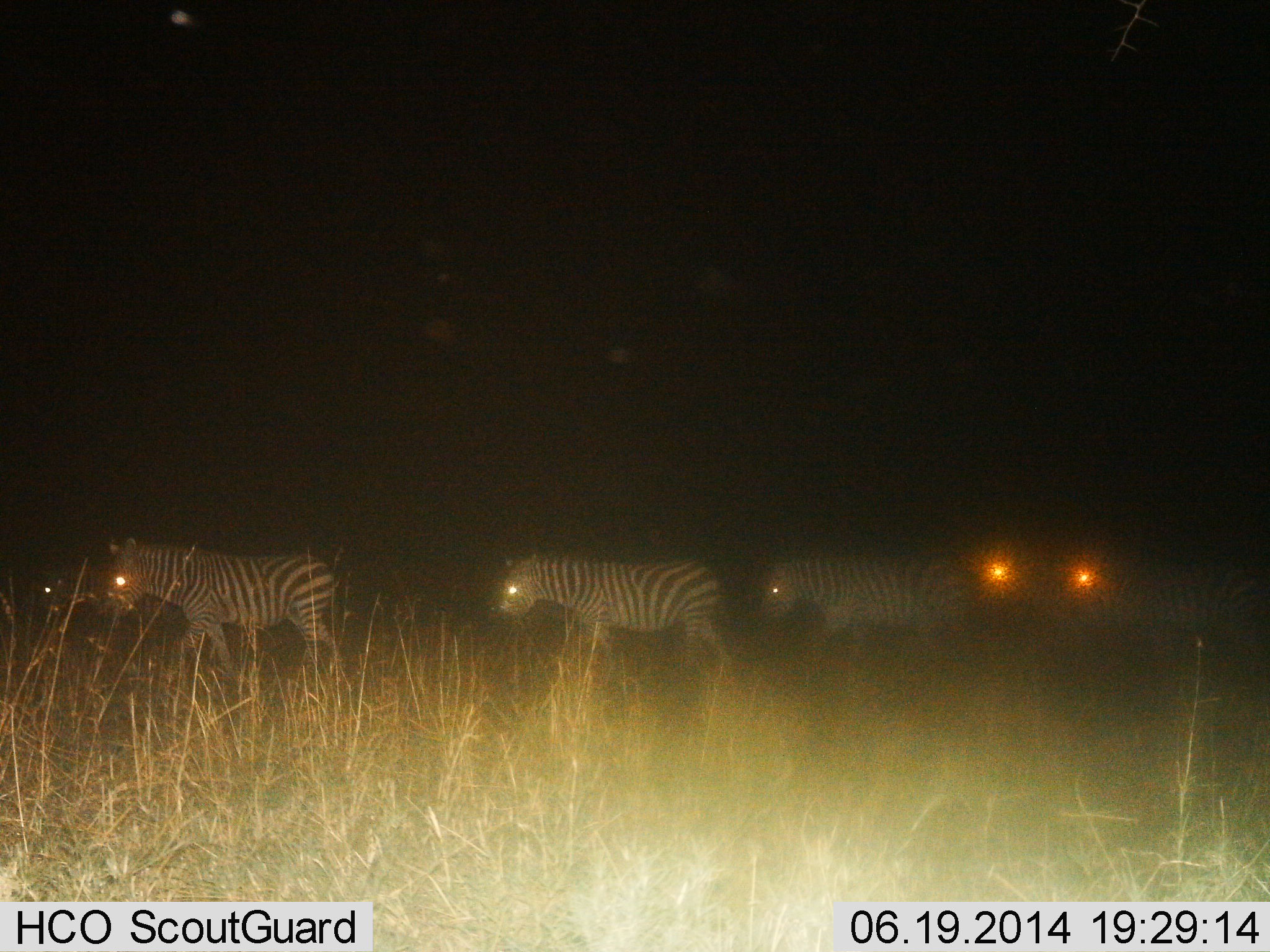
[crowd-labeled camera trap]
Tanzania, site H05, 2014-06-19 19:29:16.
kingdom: Animalia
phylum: Chordata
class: Mammalia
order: Perissodactyla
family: Equidae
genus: Equus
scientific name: Equus quagga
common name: plains zebra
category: zebra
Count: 6.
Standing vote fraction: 10%.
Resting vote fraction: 0%.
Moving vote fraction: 90%.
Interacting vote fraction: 0%.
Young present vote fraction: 0%.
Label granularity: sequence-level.